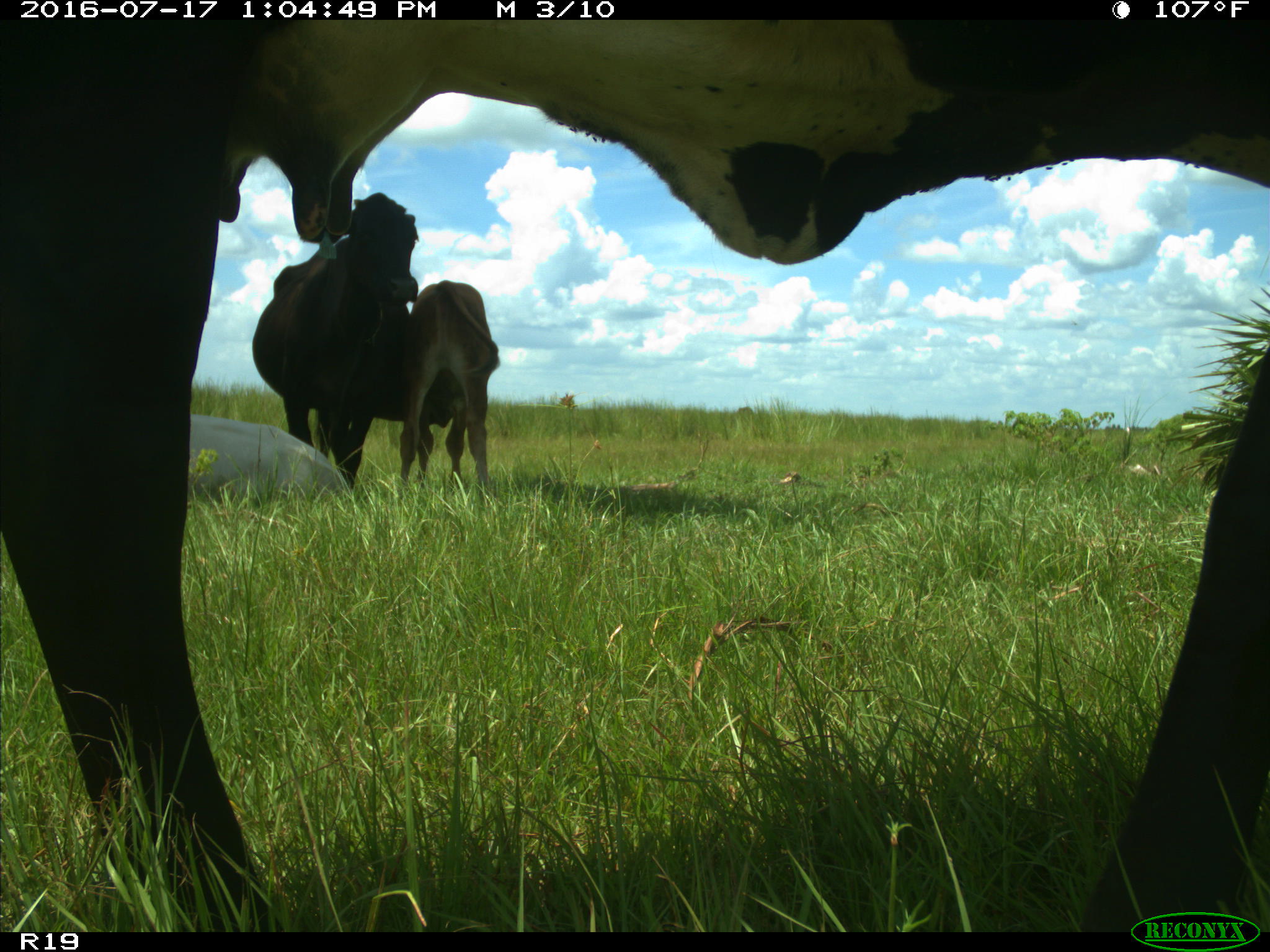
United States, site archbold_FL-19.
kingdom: Animalia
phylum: Chordata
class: Mammalia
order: Artiodactyla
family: Bovidae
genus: Bos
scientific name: Bos taurus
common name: domestic cow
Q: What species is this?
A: Bos taurus (domestic cow).